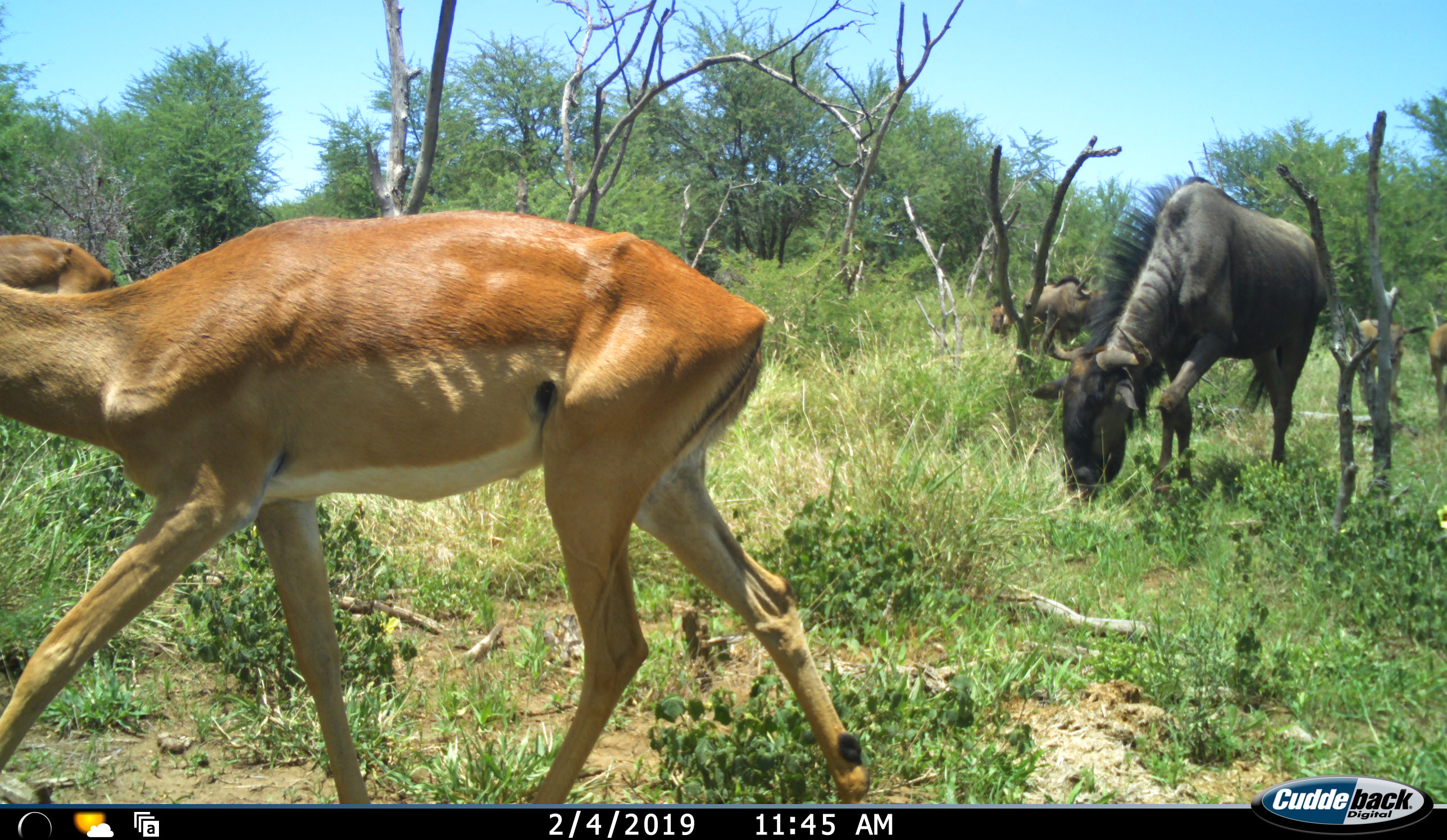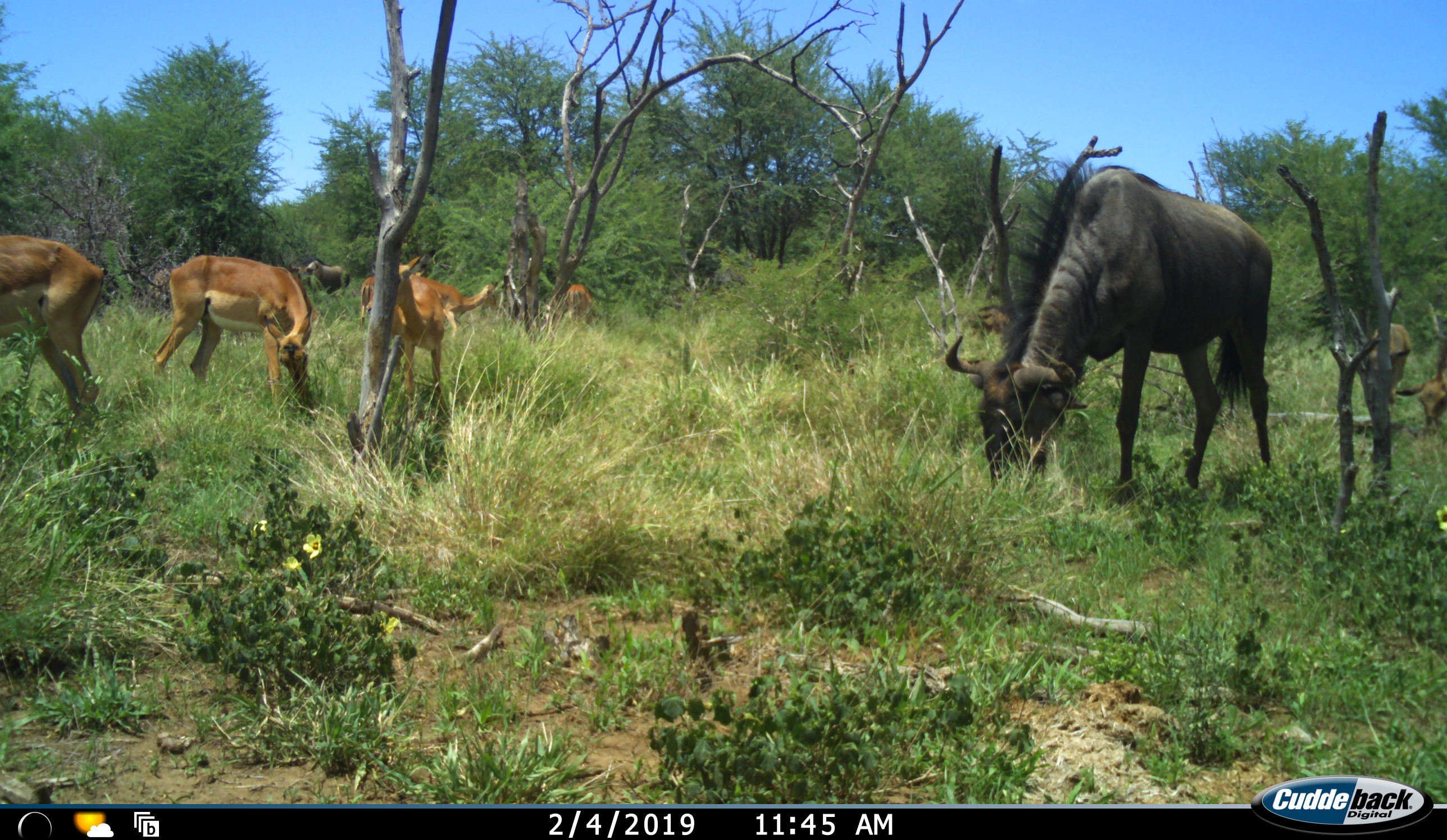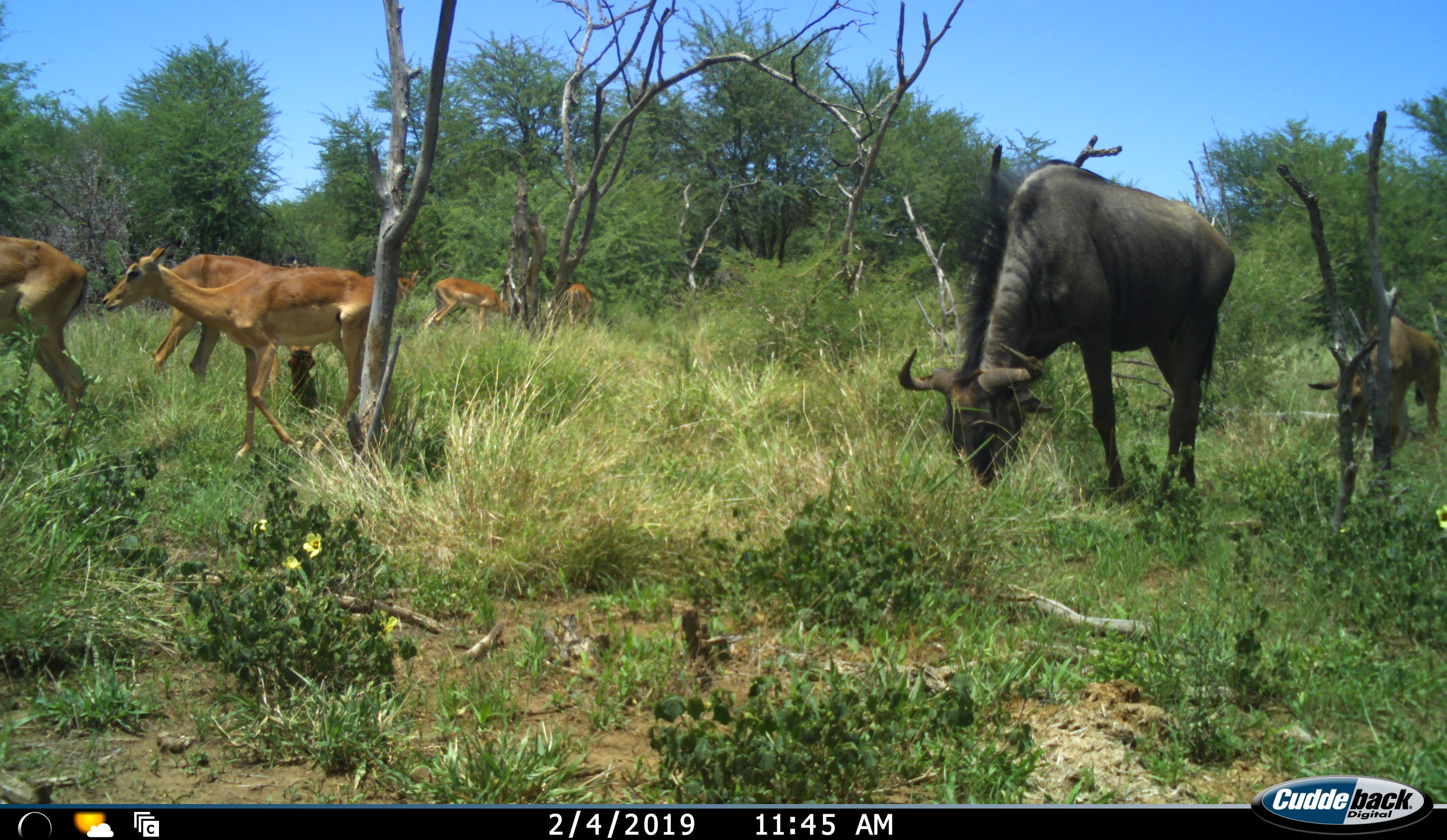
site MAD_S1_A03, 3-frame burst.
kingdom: Animalia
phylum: Chordata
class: Mammalia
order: Artiodactyla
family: Bovidae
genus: Aepyceros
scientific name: Aepyceros melampus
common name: impala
Impala (Aepyceros melampus), count 7. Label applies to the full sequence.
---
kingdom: Animalia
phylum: Chordata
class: Mammalia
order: Artiodactyla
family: Bovidae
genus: Connochaetes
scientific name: Connochaetes taurinus taurinus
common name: blue wildebeest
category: wildebeestblue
Wildebeestblue (blue wildebeest) (Connochaetes taurinus taurinus), count 2. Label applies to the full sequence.